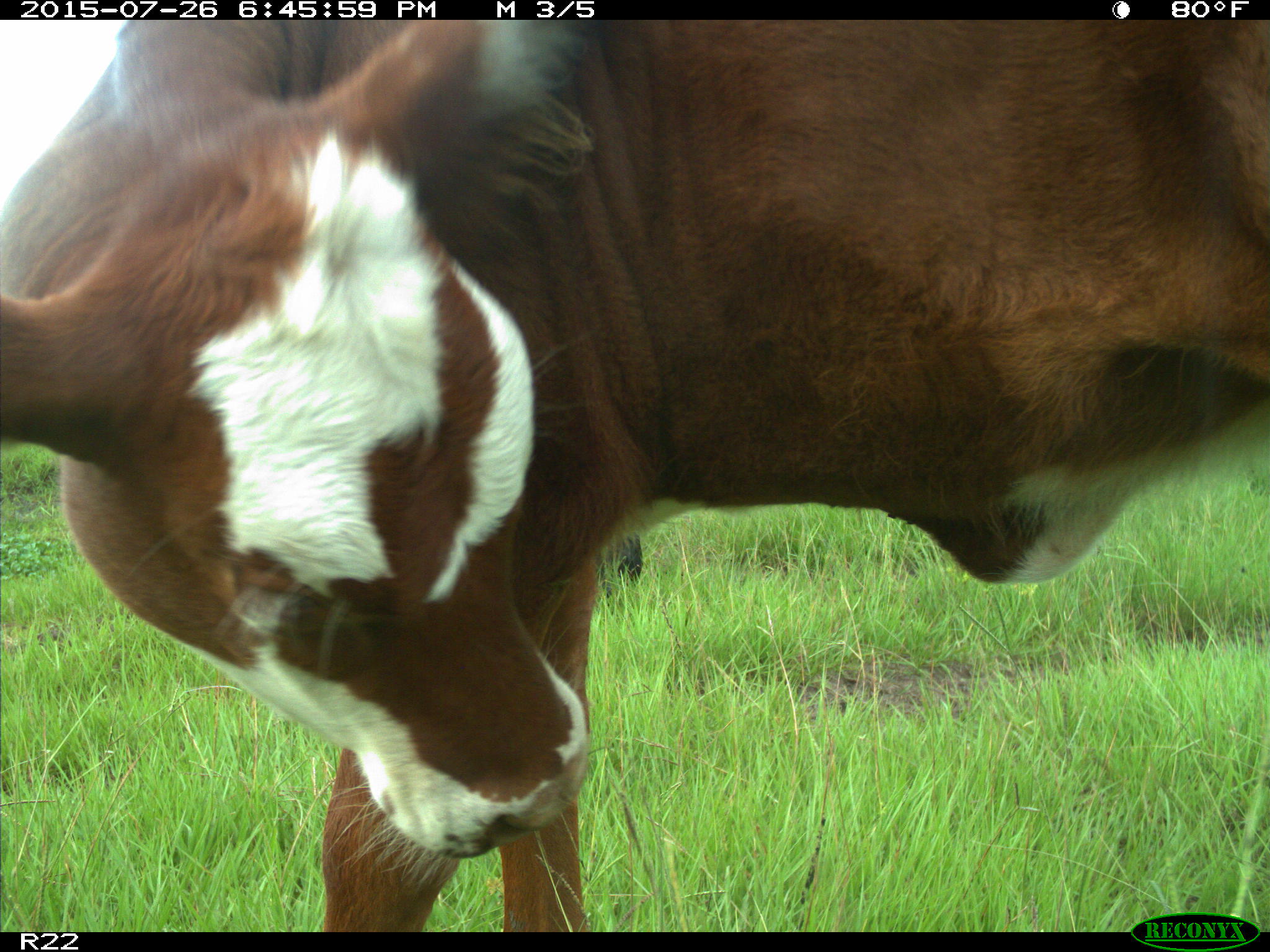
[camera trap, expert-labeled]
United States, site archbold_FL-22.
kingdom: Animalia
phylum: Chordata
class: Mammalia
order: Artiodactyla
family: Bovidae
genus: Bos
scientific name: Bos taurus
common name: domestic cow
Bos taurus (domestic cow).